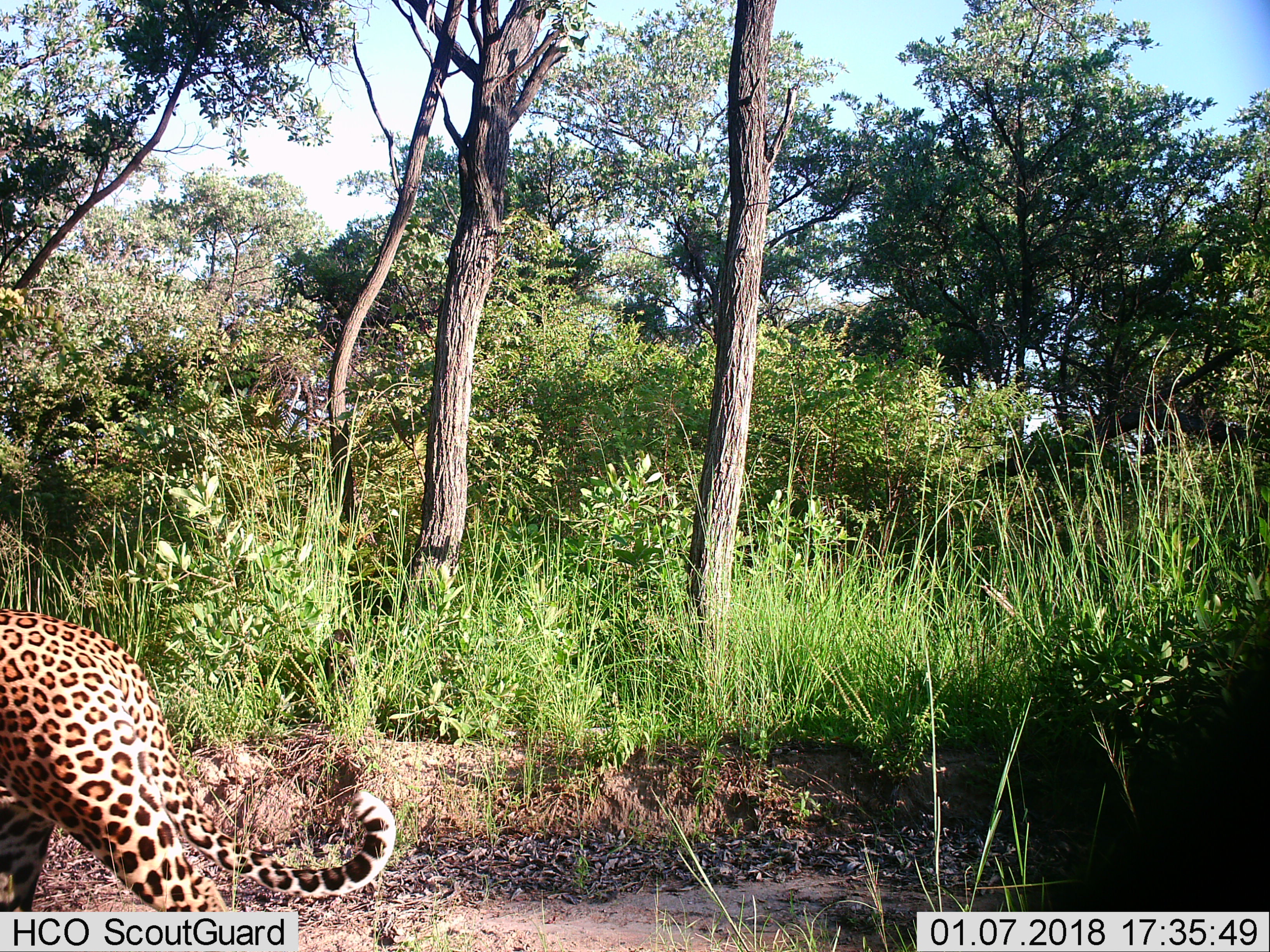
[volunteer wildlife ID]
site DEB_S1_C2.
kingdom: Animalia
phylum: Chordata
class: Mammalia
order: Carnivora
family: Felidae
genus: Panthera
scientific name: Panthera pardus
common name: leopard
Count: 1.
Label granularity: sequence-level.